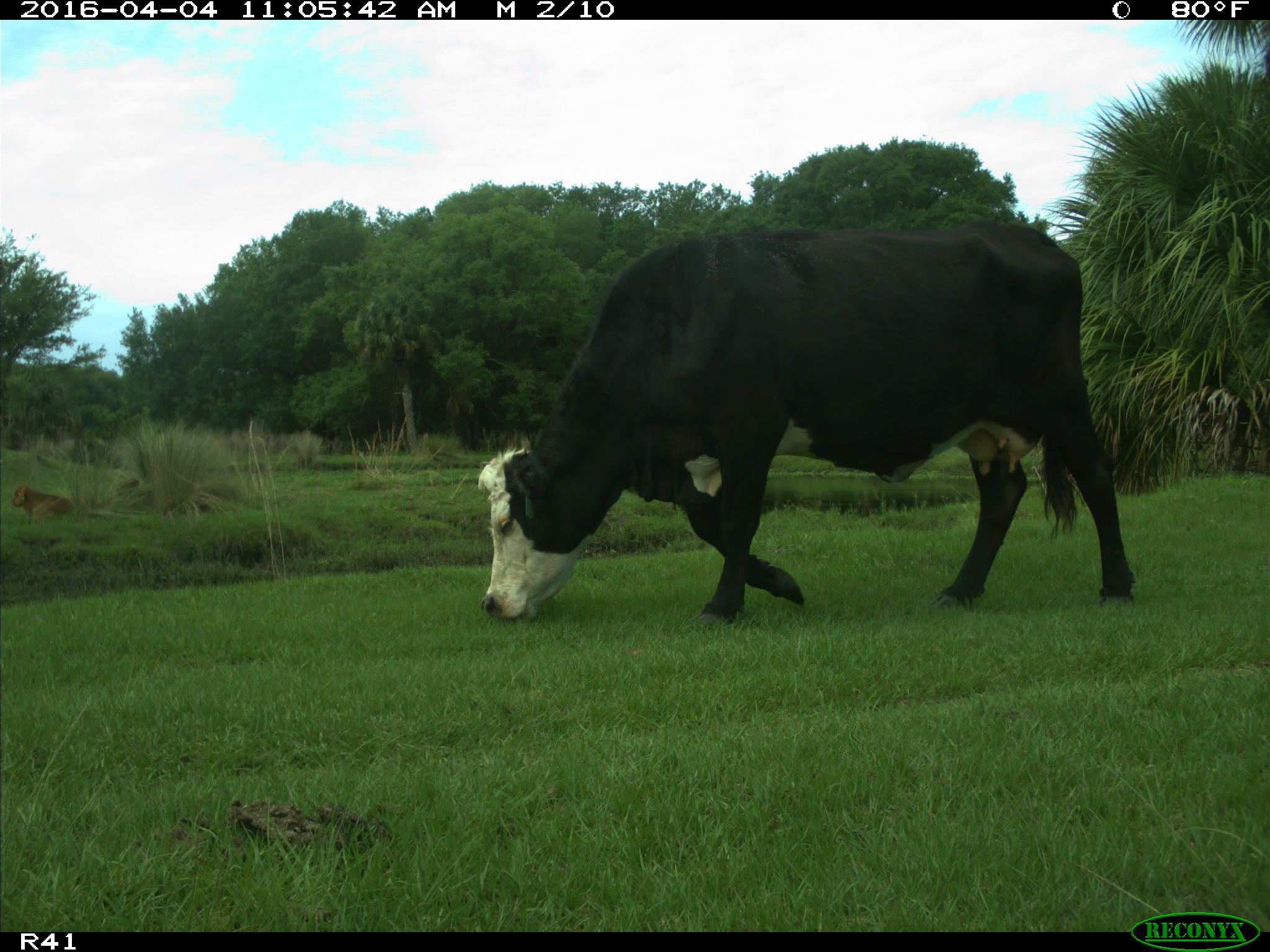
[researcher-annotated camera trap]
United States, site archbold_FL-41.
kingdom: Animalia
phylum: Chordata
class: Mammalia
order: Artiodactyla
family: Bovidae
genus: Bos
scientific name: Bos taurus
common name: domestic cow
Bos taurus (domestic cow).